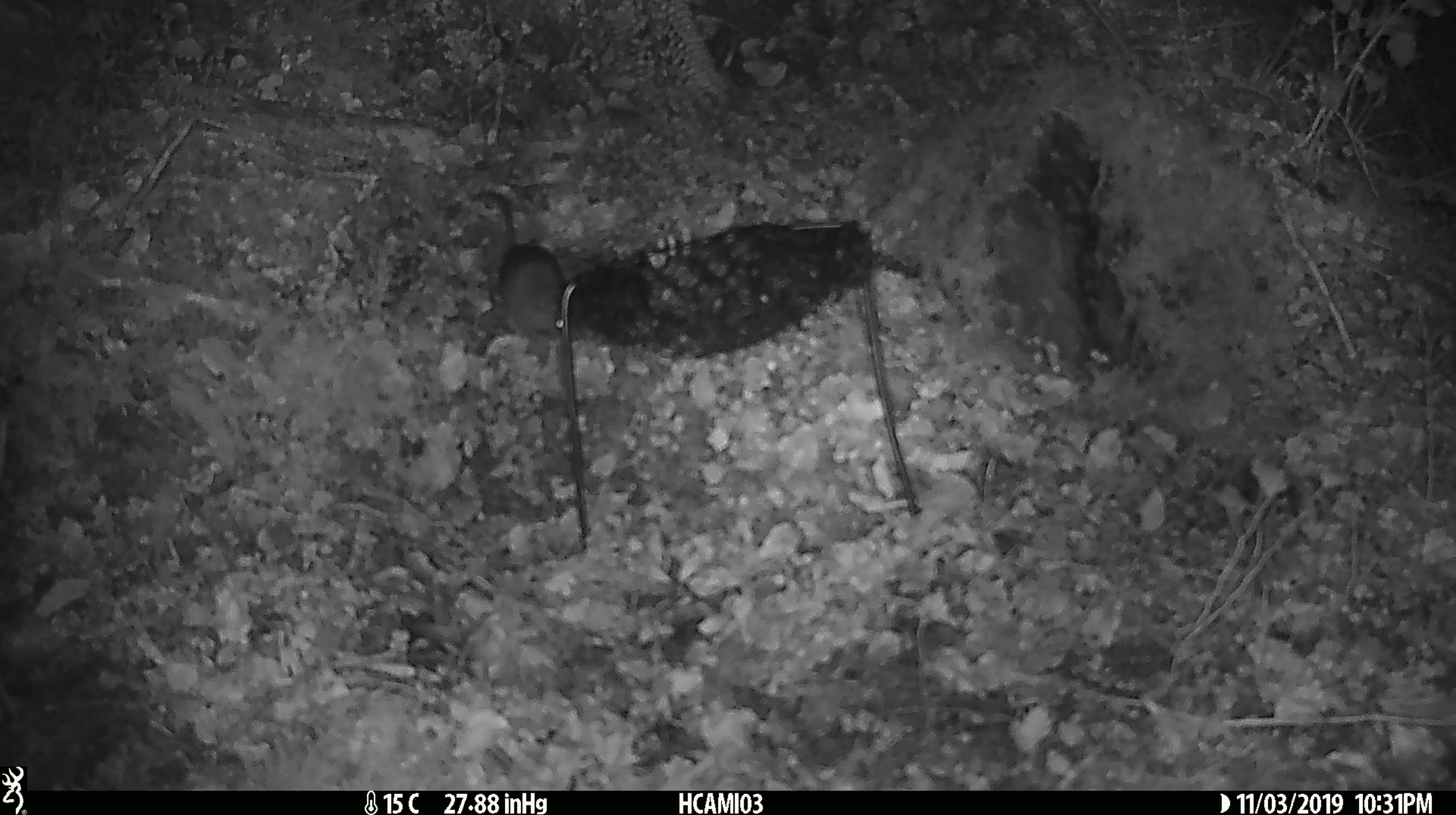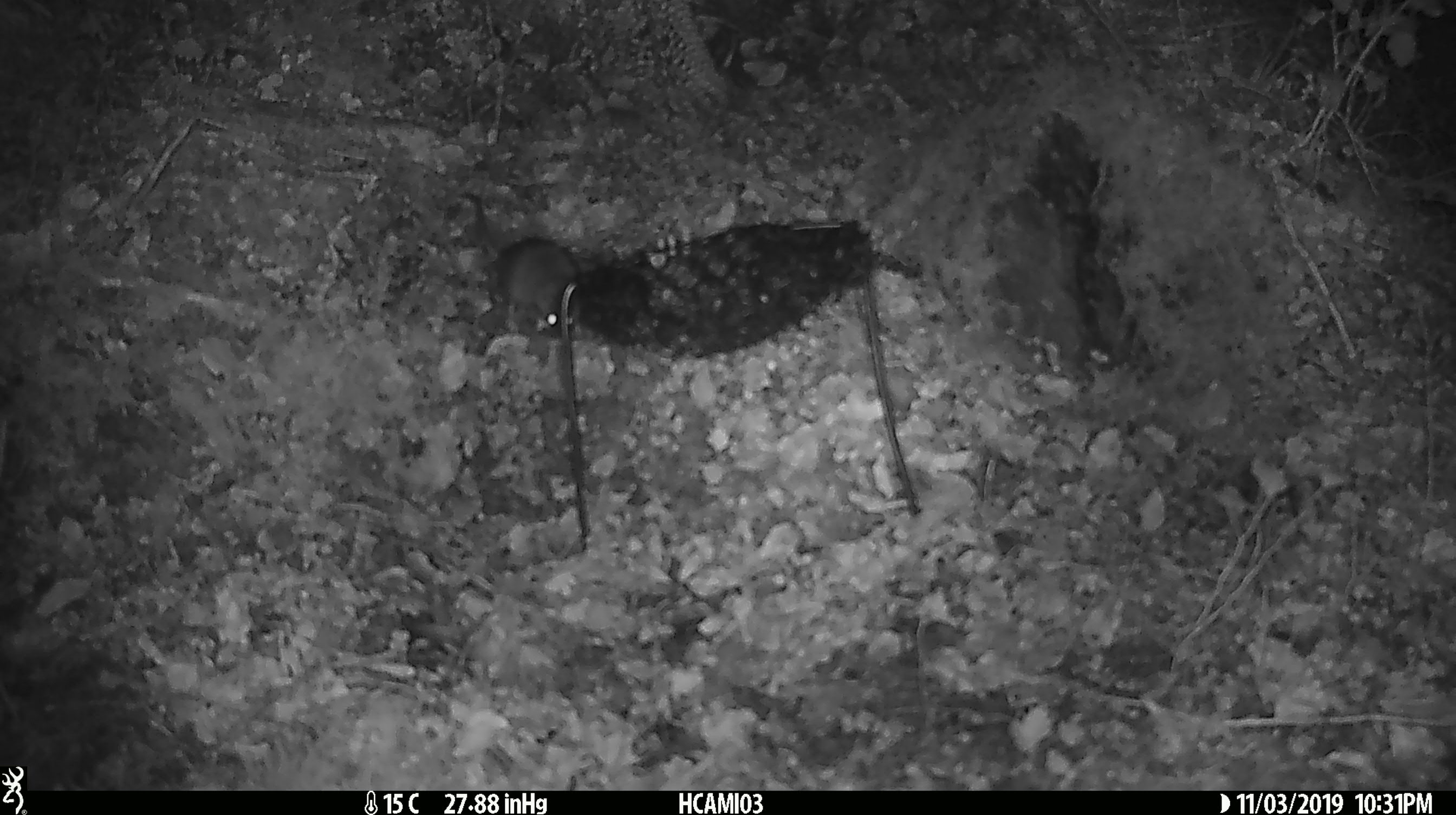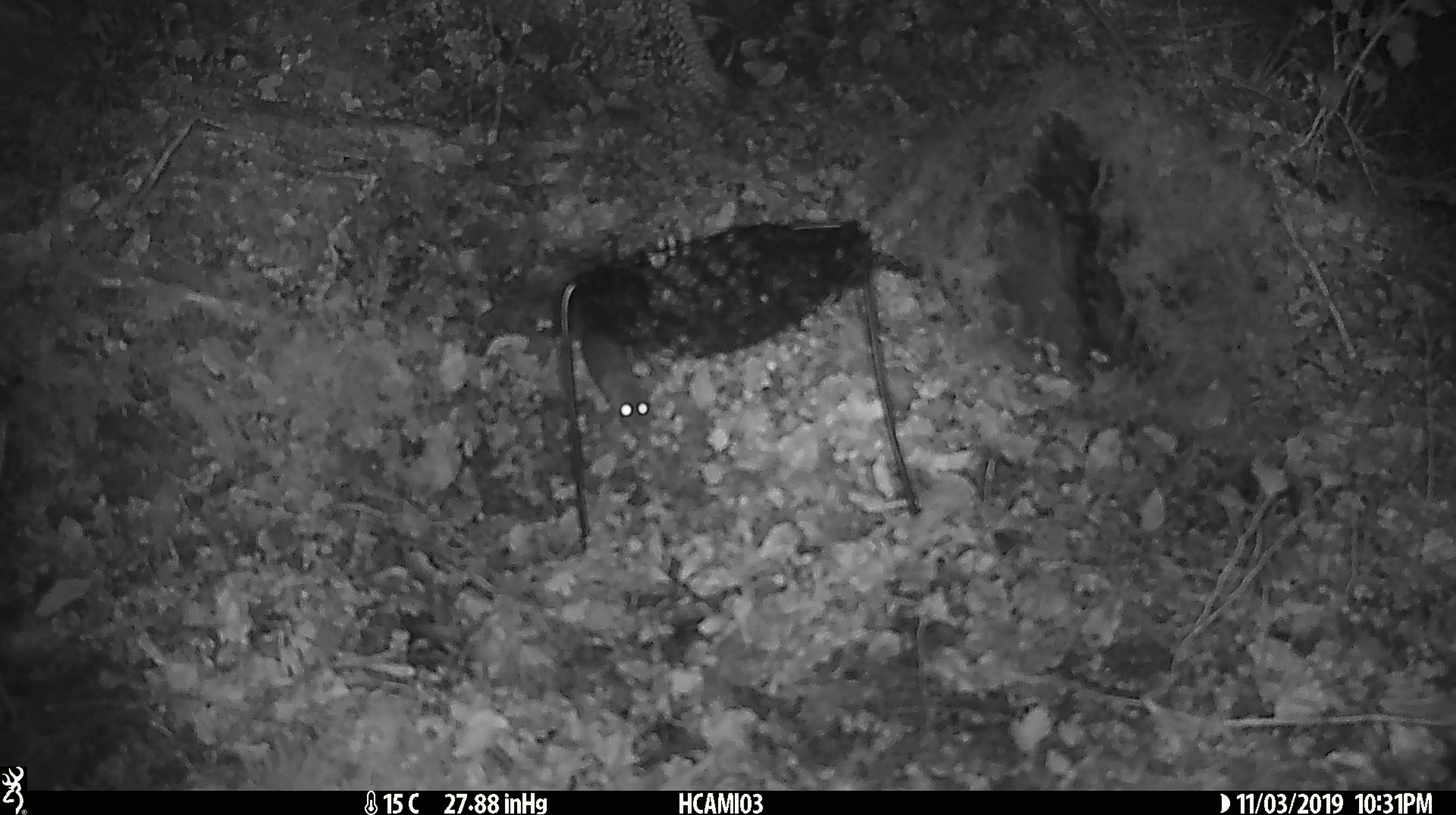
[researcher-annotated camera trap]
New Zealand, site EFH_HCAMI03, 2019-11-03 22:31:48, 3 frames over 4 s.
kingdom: Animalia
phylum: Chordata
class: Mammalia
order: Rodentia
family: Muridae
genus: Mus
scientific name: Mus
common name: mouse